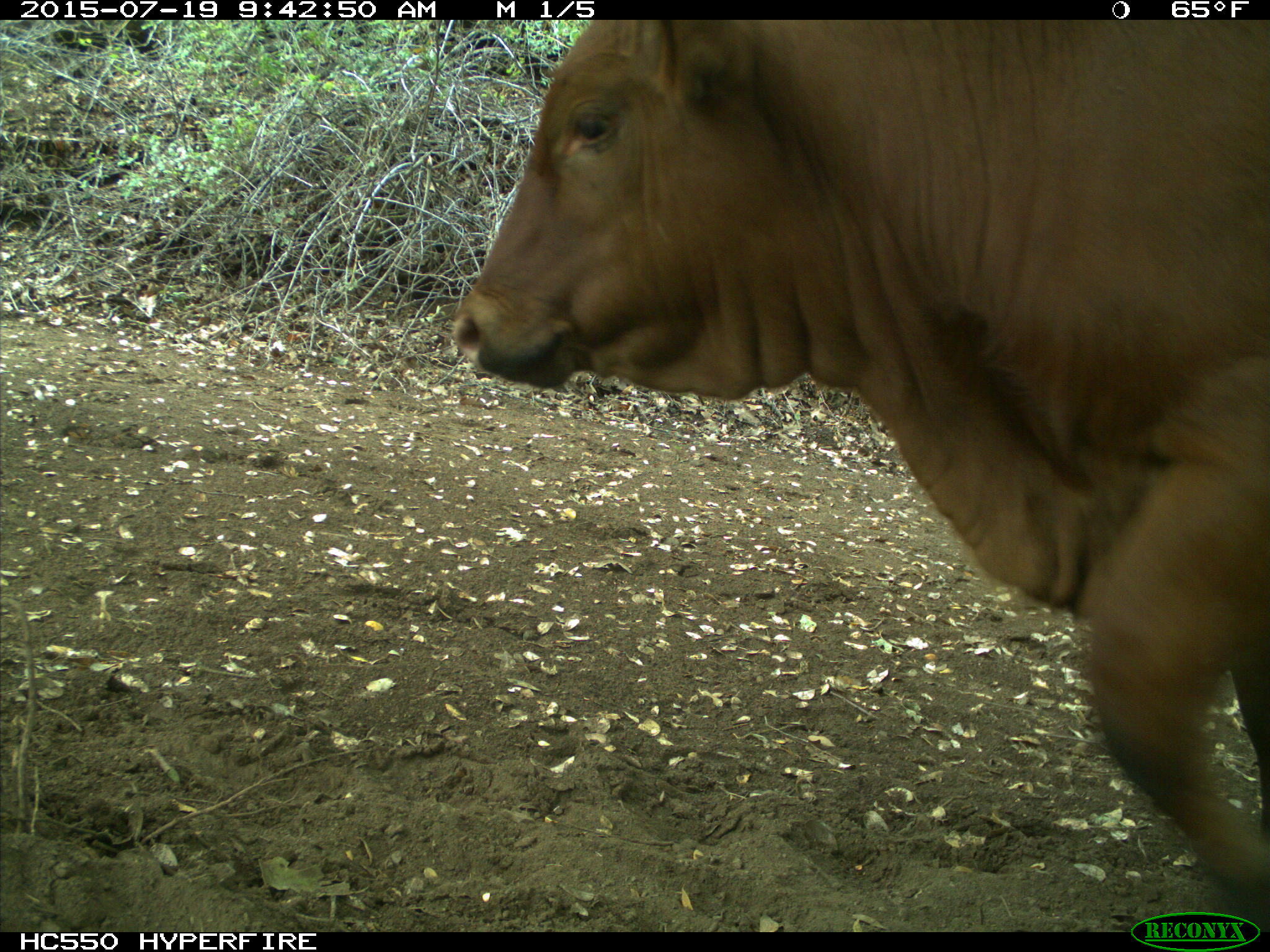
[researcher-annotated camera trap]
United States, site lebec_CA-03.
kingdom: Animalia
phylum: Chordata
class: Mammalia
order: Artiodactyla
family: Bovidae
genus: Bos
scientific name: Bos taurus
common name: domestic cow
Bos taurus (domestic cow).